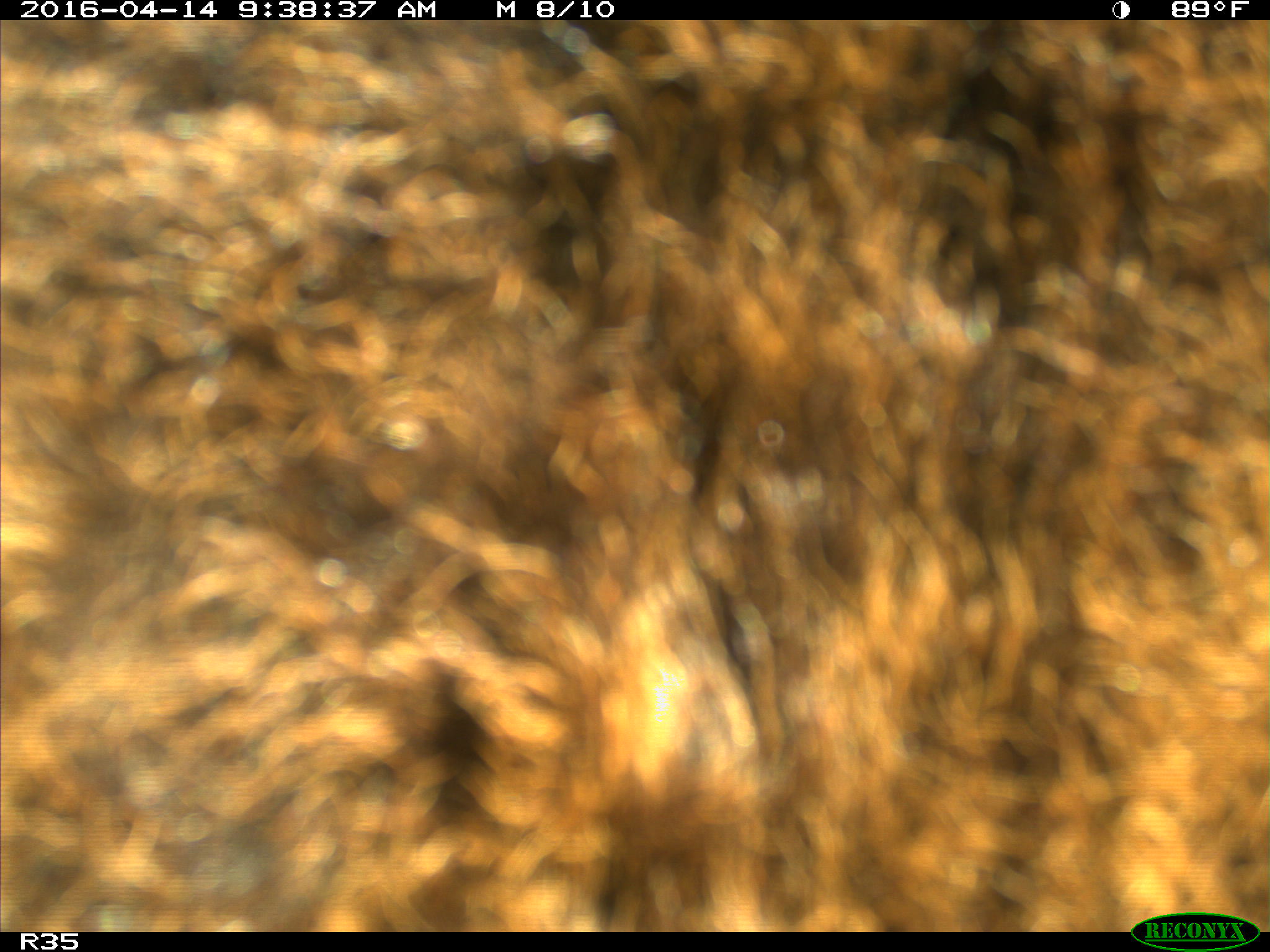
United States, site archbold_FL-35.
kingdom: Animalia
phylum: Chordata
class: Mammalia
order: Artiodactyla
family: Bovidae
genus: Bos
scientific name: Bos taurus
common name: domestic cow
Bos taurus (domestic cow).